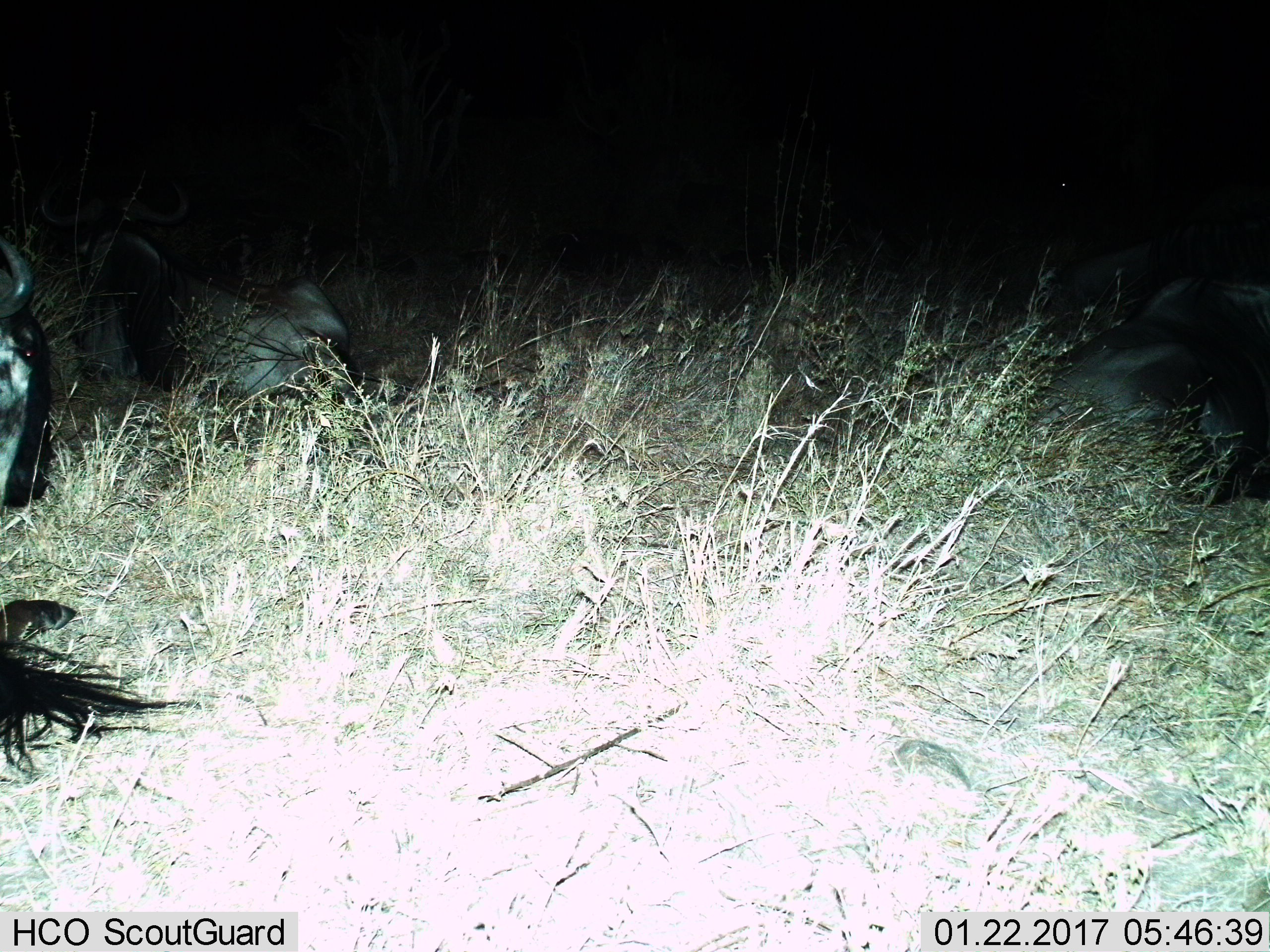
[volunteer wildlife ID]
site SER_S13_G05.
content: unidentified animal